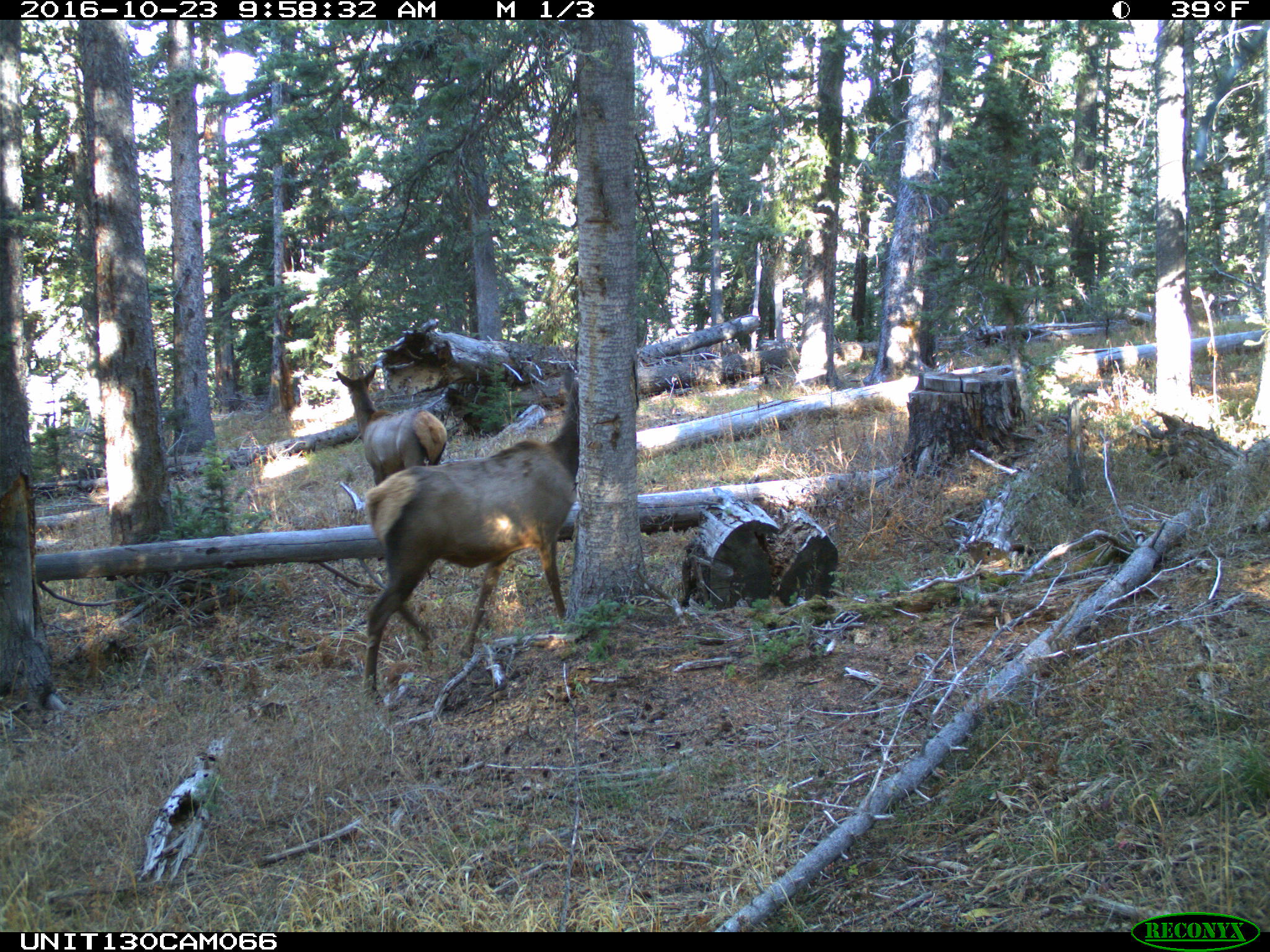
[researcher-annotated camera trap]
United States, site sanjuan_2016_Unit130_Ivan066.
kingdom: Animalia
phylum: Chordata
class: Mammalia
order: Artiodactyla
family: Cervidae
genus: Cervus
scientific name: Cervus elaphus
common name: red deer